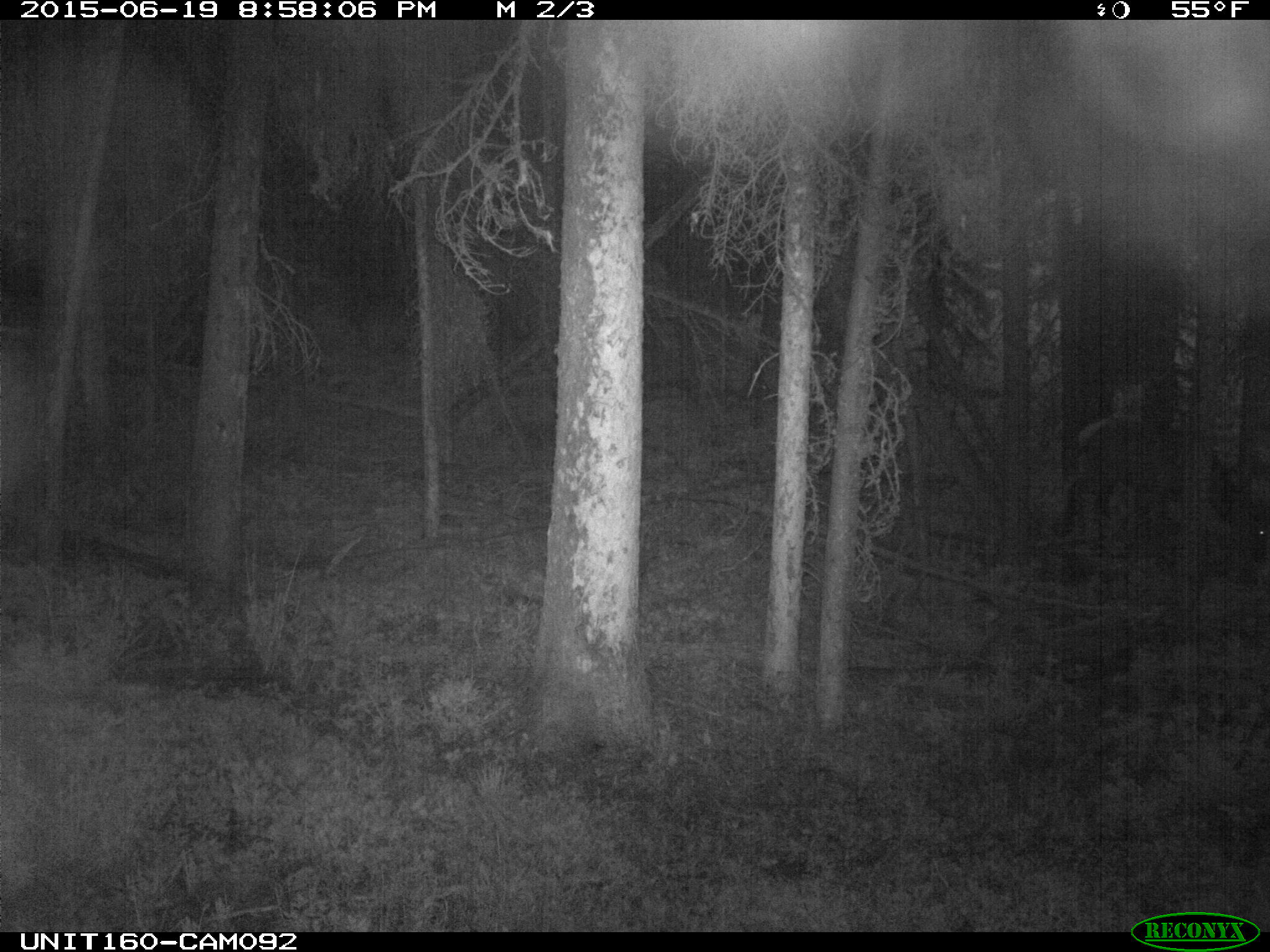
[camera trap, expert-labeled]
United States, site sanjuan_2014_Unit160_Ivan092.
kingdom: Animalia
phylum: Chordata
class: Mammalia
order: Artiodactyla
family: Cervidae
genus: Cervus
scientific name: Cervus elaphus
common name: red deer